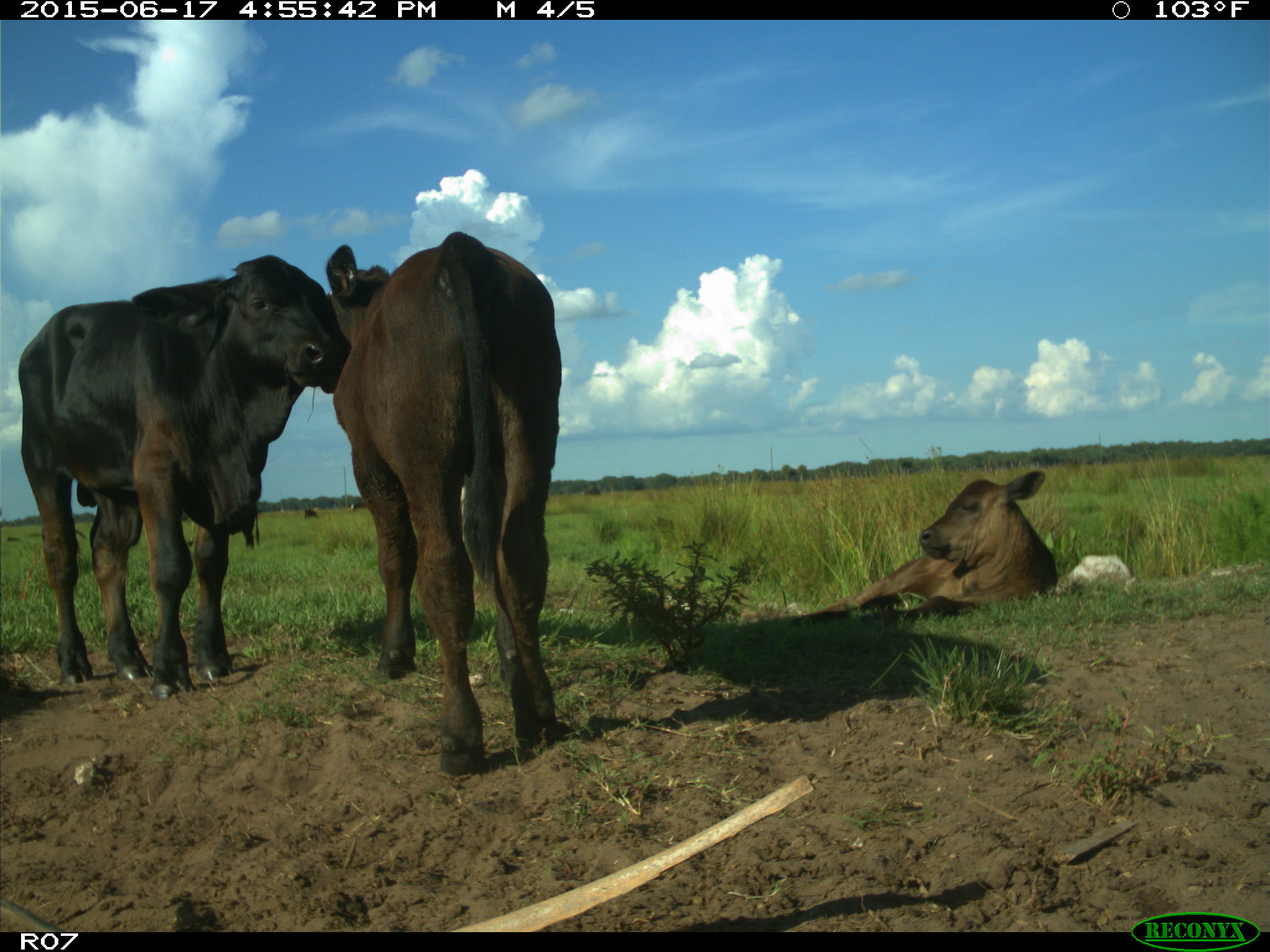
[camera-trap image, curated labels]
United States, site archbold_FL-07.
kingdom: Animalia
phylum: Chordata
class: Mammalia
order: Artiodactyla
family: Bovidae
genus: Bos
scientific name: Bos taurus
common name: domestic cow